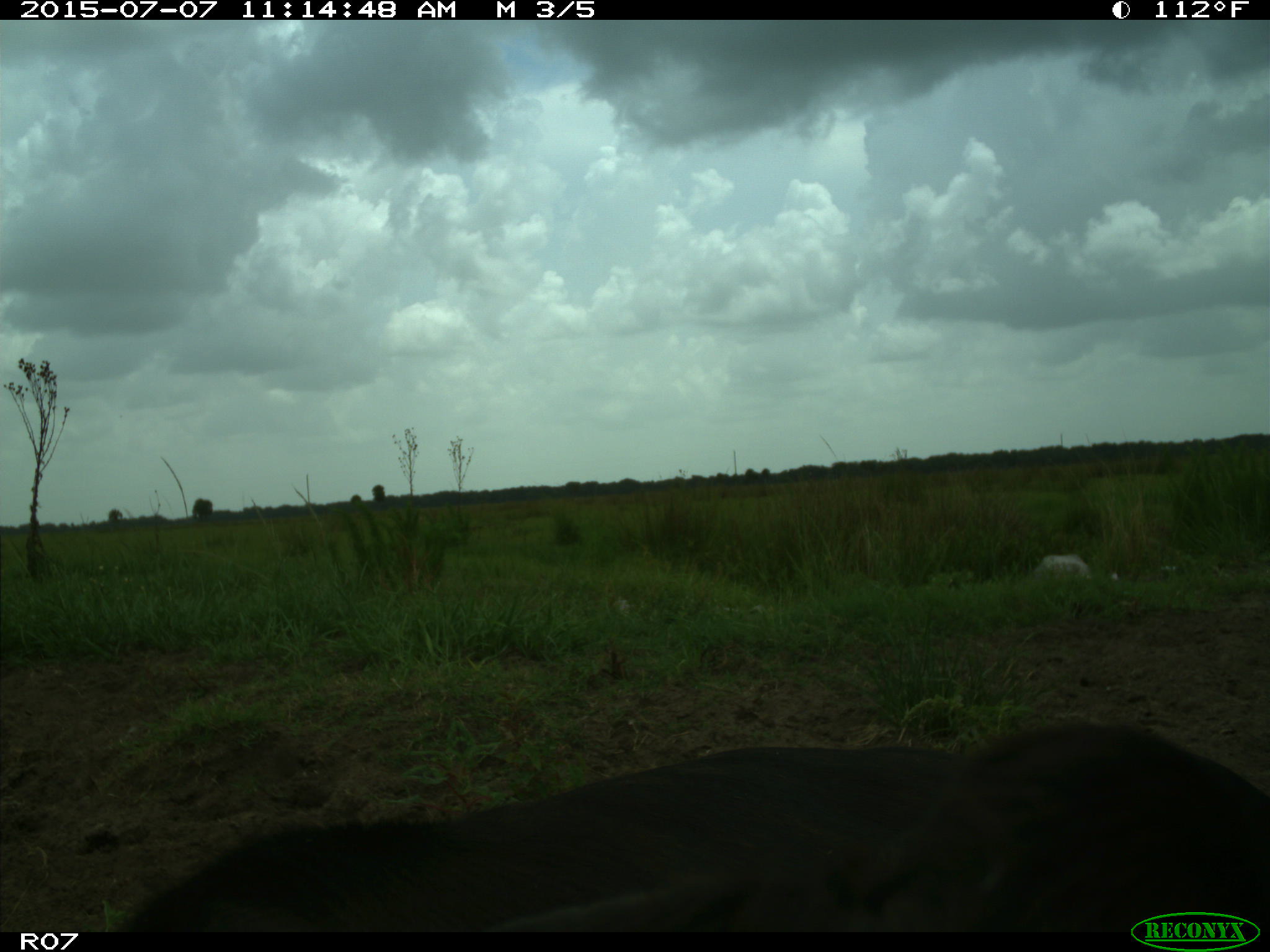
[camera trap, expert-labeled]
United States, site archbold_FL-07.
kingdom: Animalia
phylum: Chordata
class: Mammalia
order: Artiodactyla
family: Bovidae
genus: Bos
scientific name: Bos taurus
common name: domestic cow